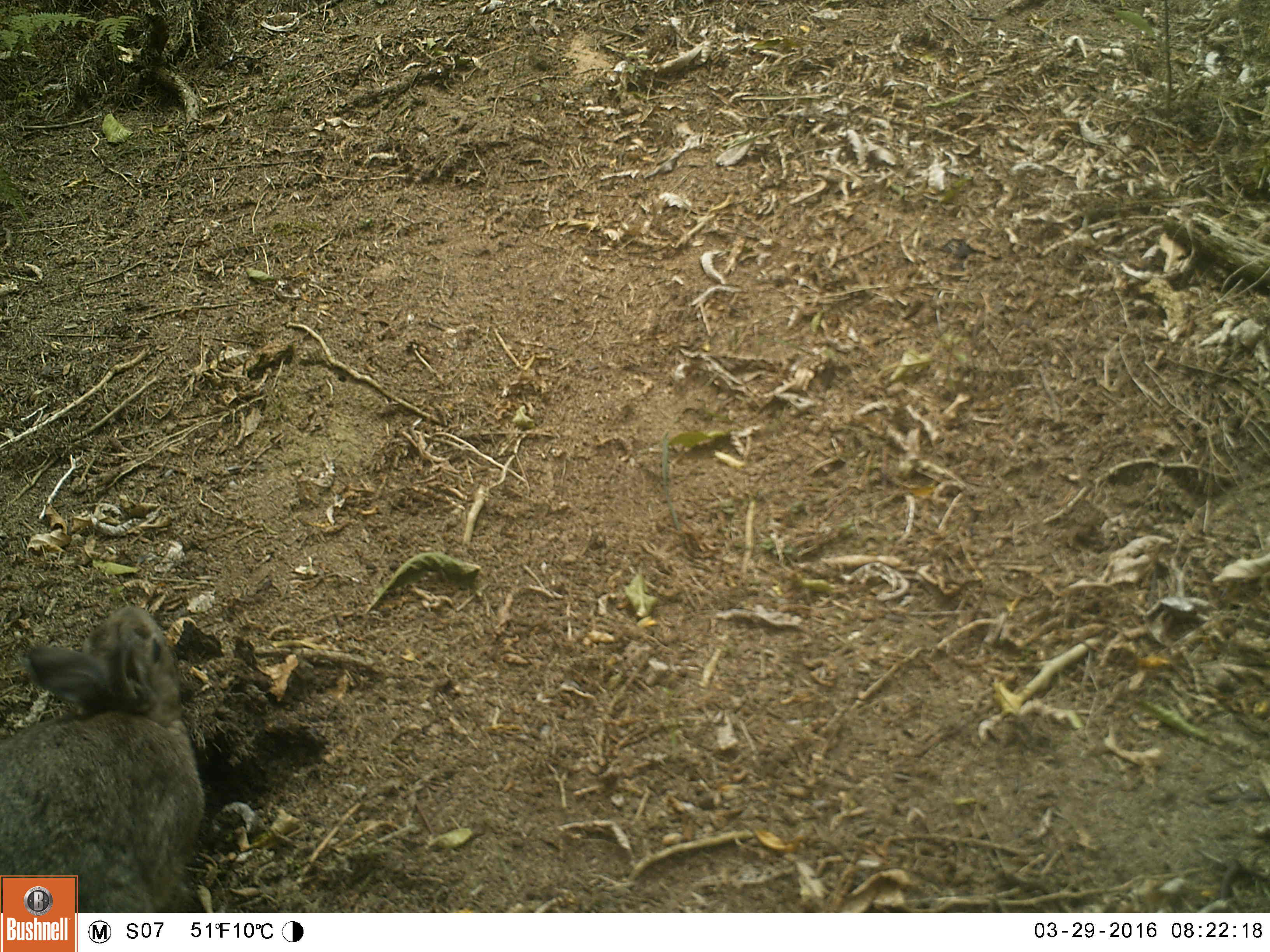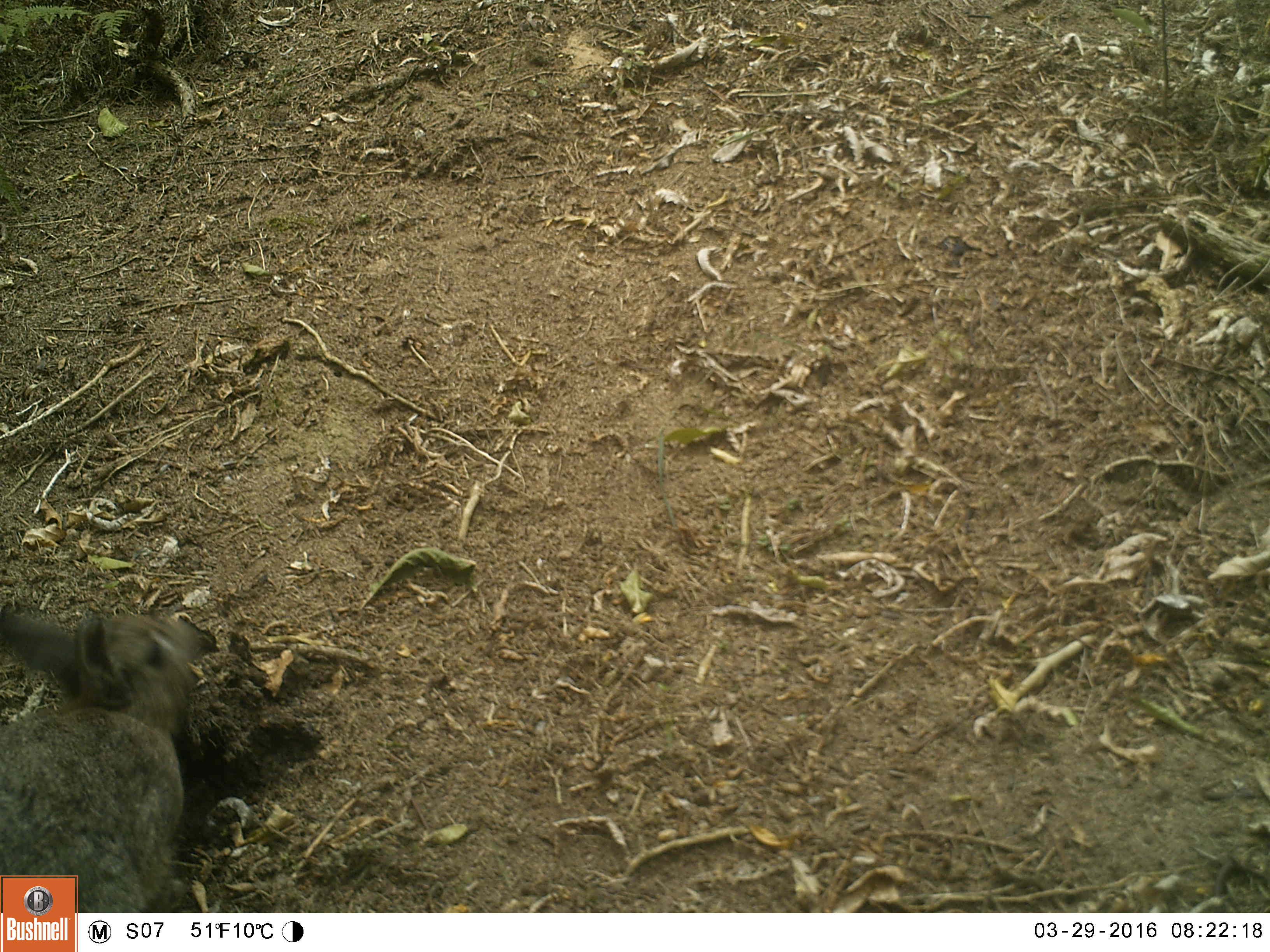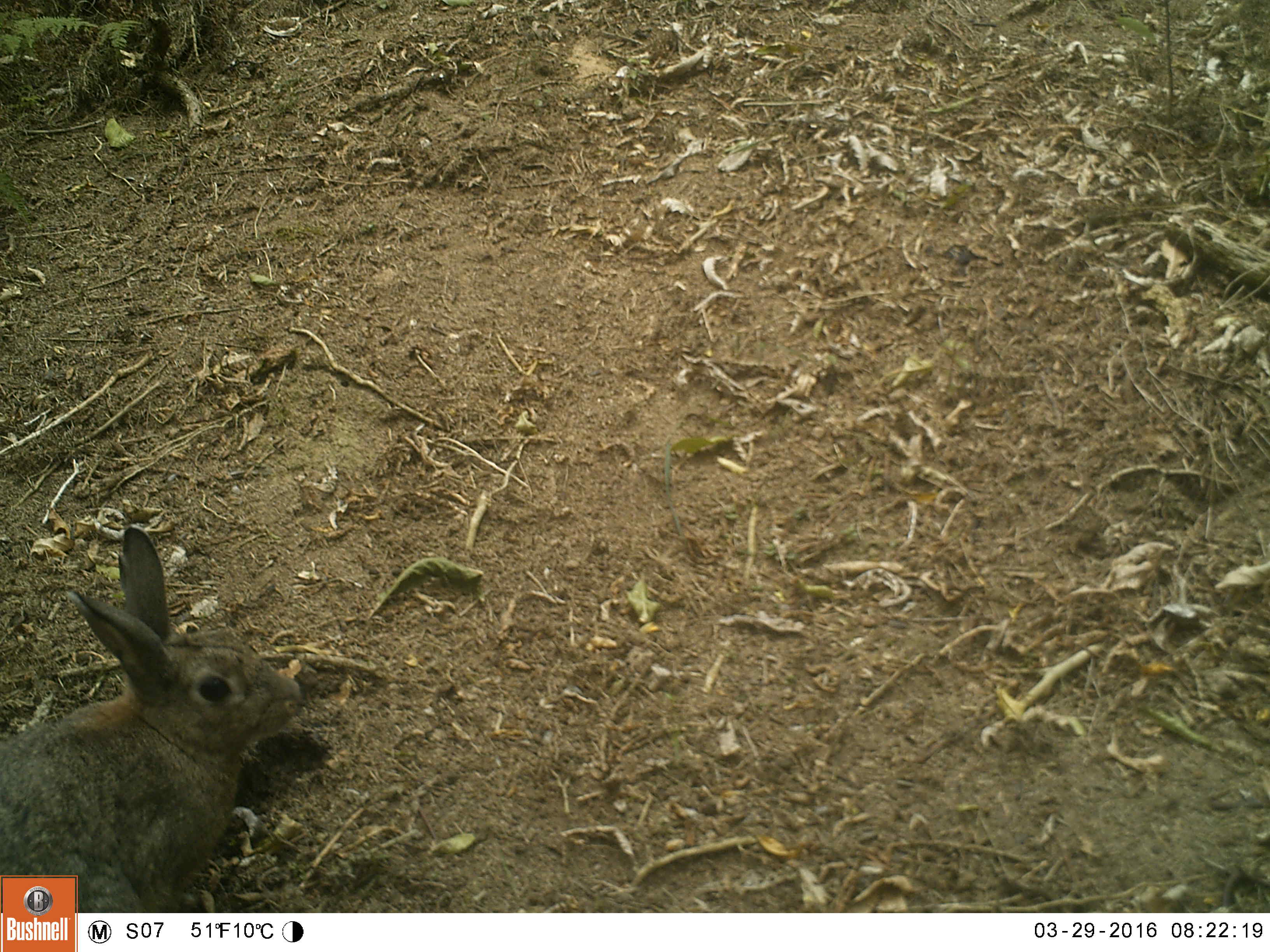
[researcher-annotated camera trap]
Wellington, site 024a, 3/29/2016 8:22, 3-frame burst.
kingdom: Animalia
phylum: Chordata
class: Mammalia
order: Lagomorpha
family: Leporidae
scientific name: Leporidae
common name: rabbit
Rabbit (Leporidae).